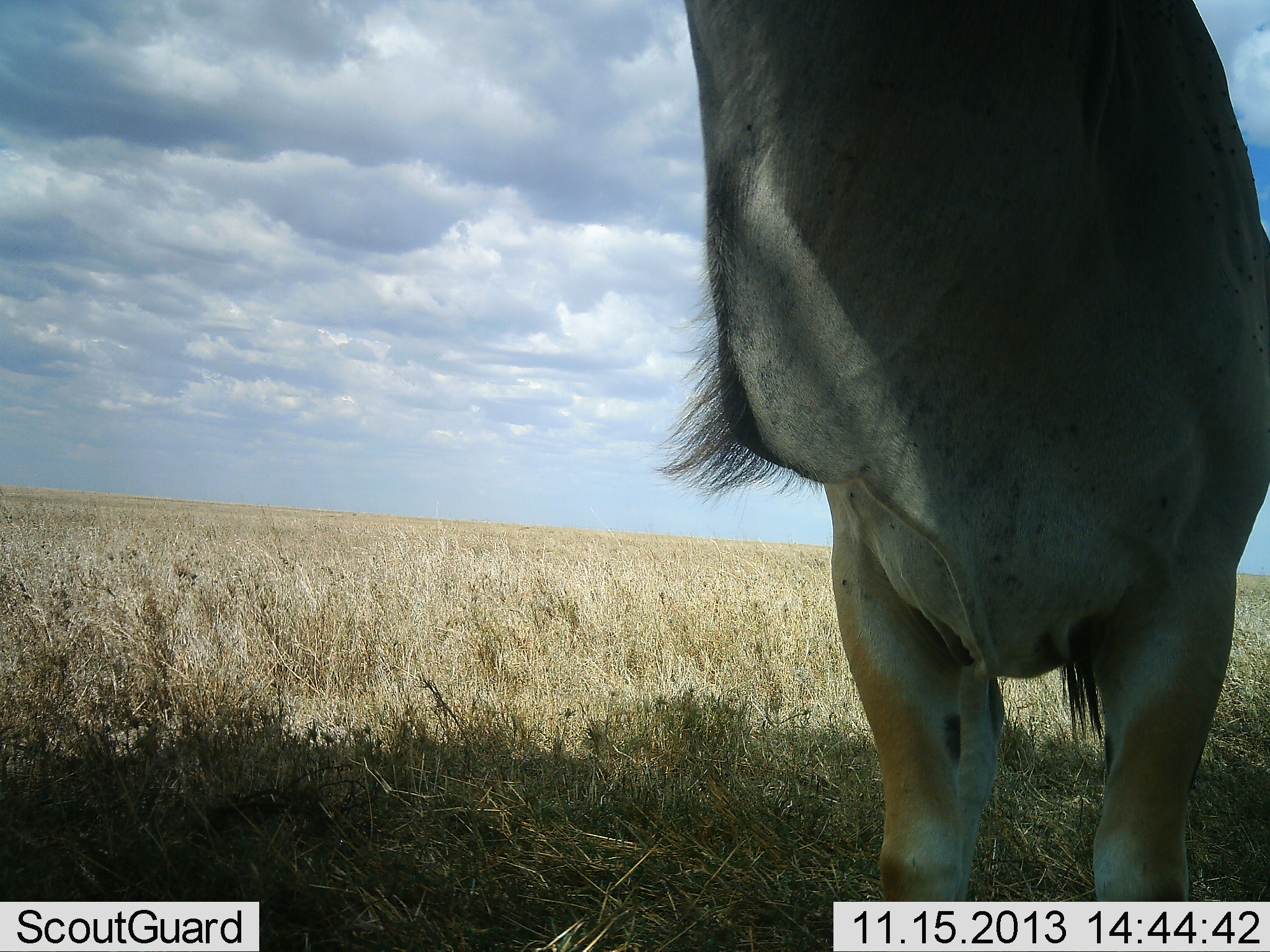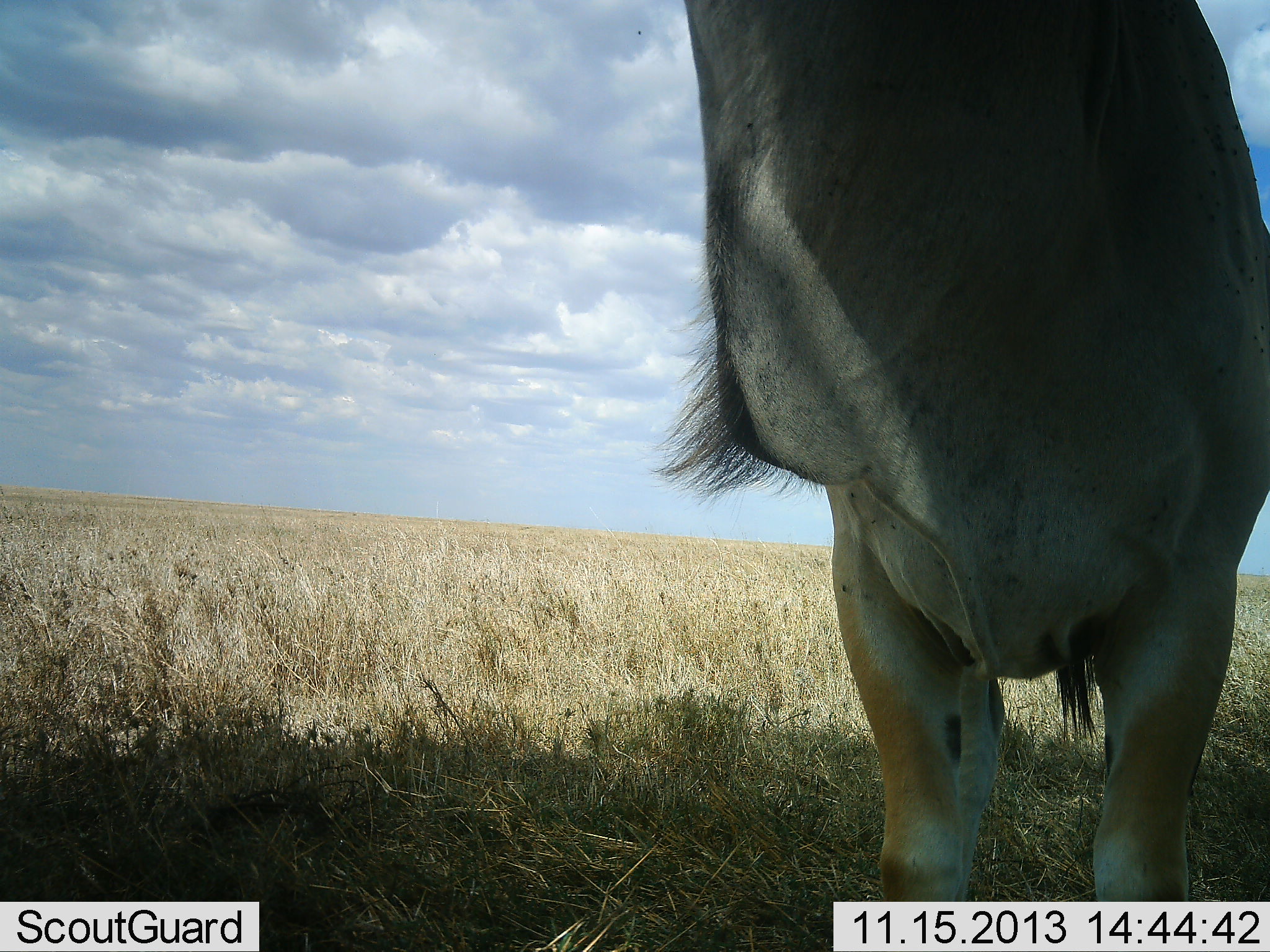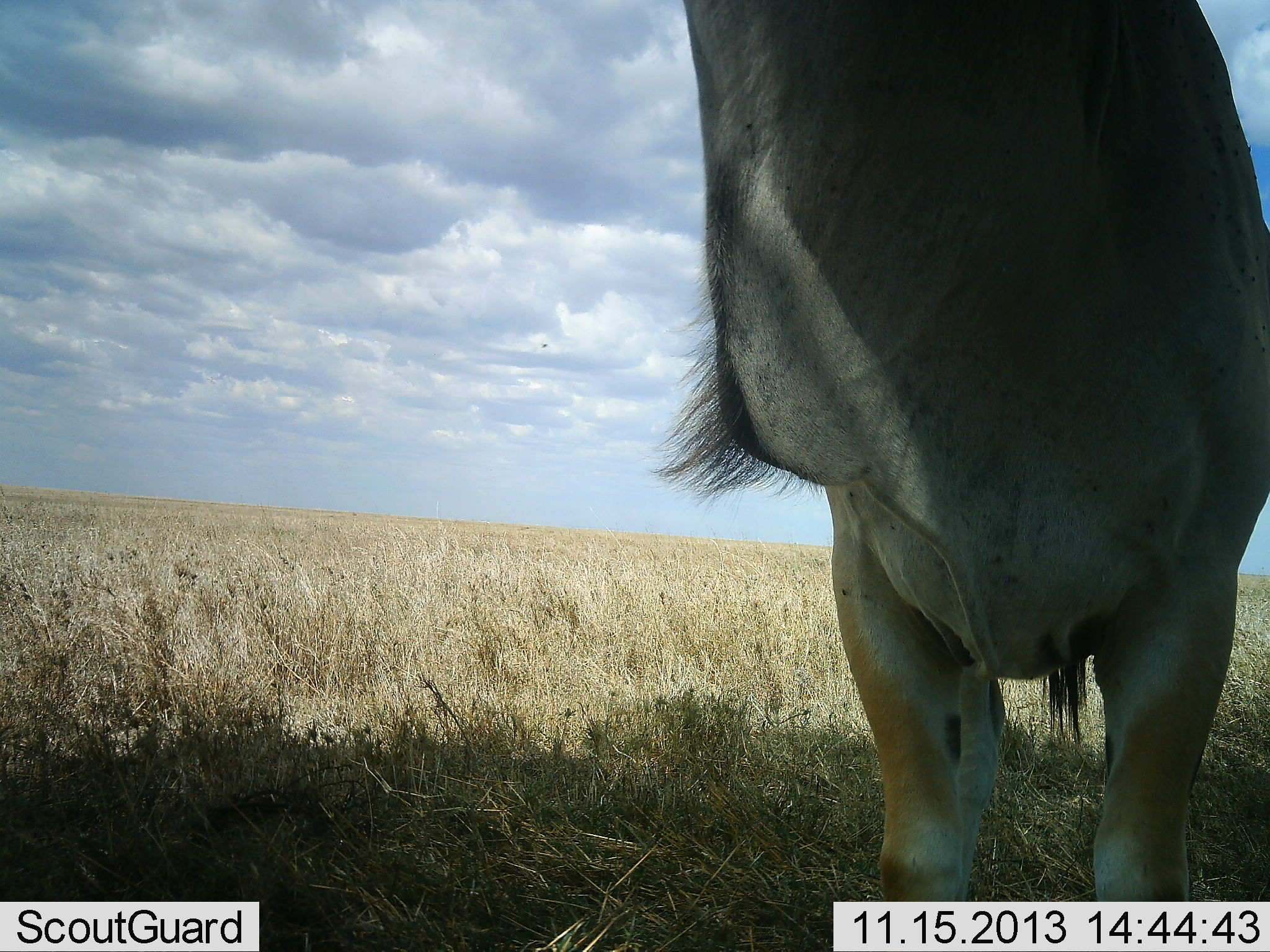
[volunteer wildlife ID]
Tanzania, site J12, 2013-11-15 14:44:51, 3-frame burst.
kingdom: Animalia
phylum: Chordata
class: Mammalia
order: Artiodactyla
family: Bovidae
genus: Tragelaphus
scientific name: Tragelaphus oryx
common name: eland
Eland (Tragelaphus oryx), count 1. Behavior (volunteer vote fractions): standing 100%, resting 0%, moving 0%, interacting 0%. Young present (vote fraction): 0%. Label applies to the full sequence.